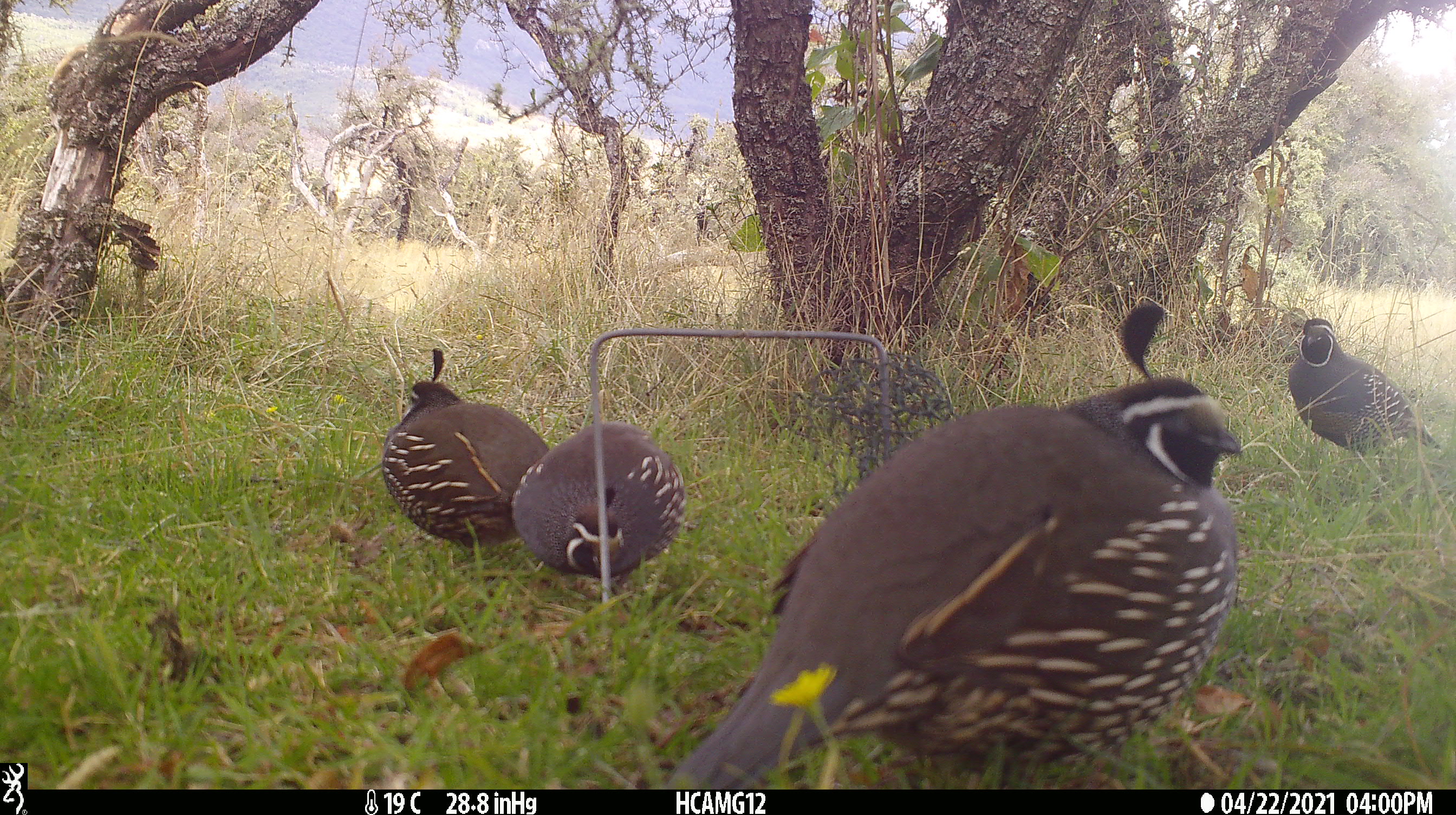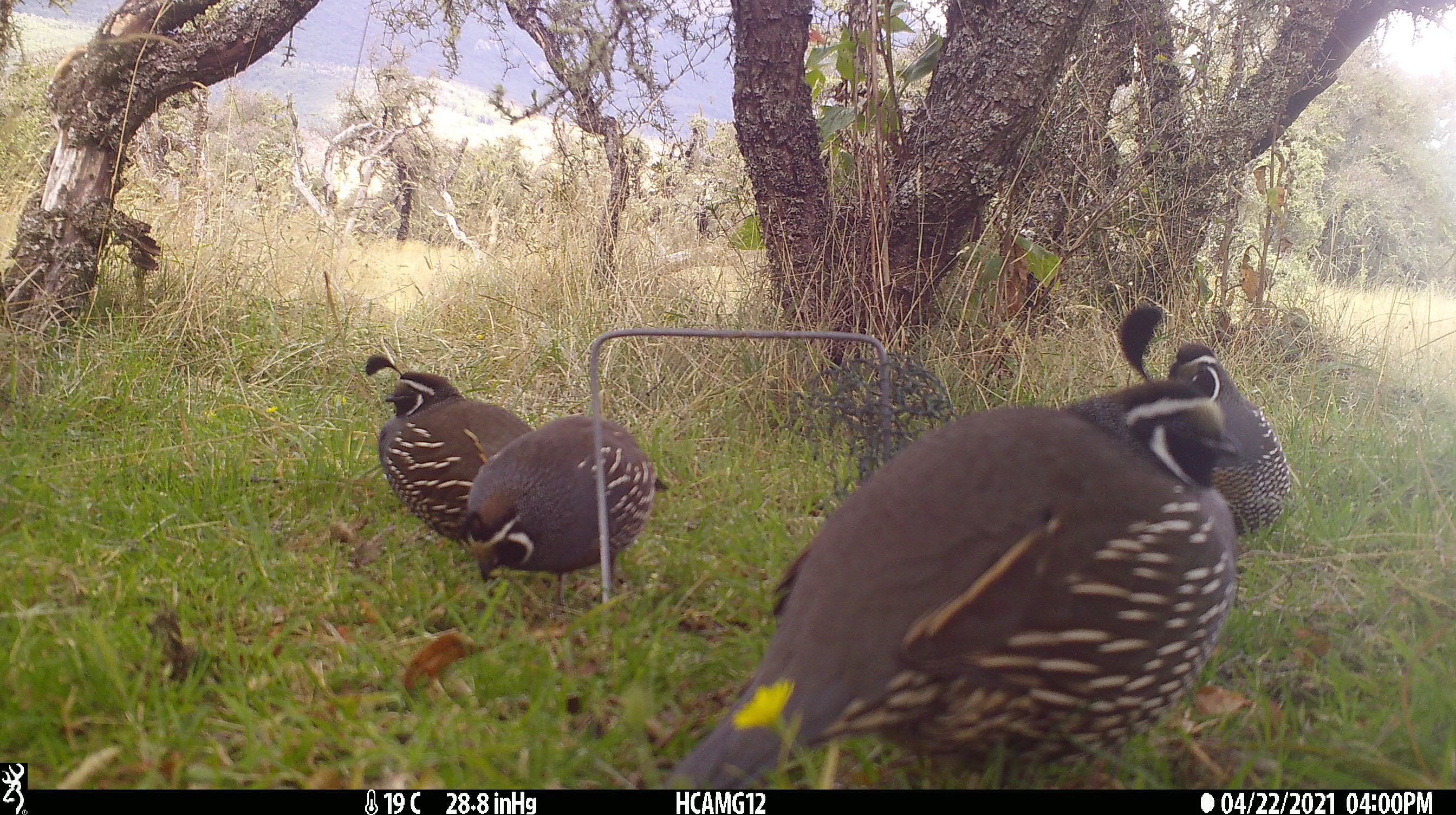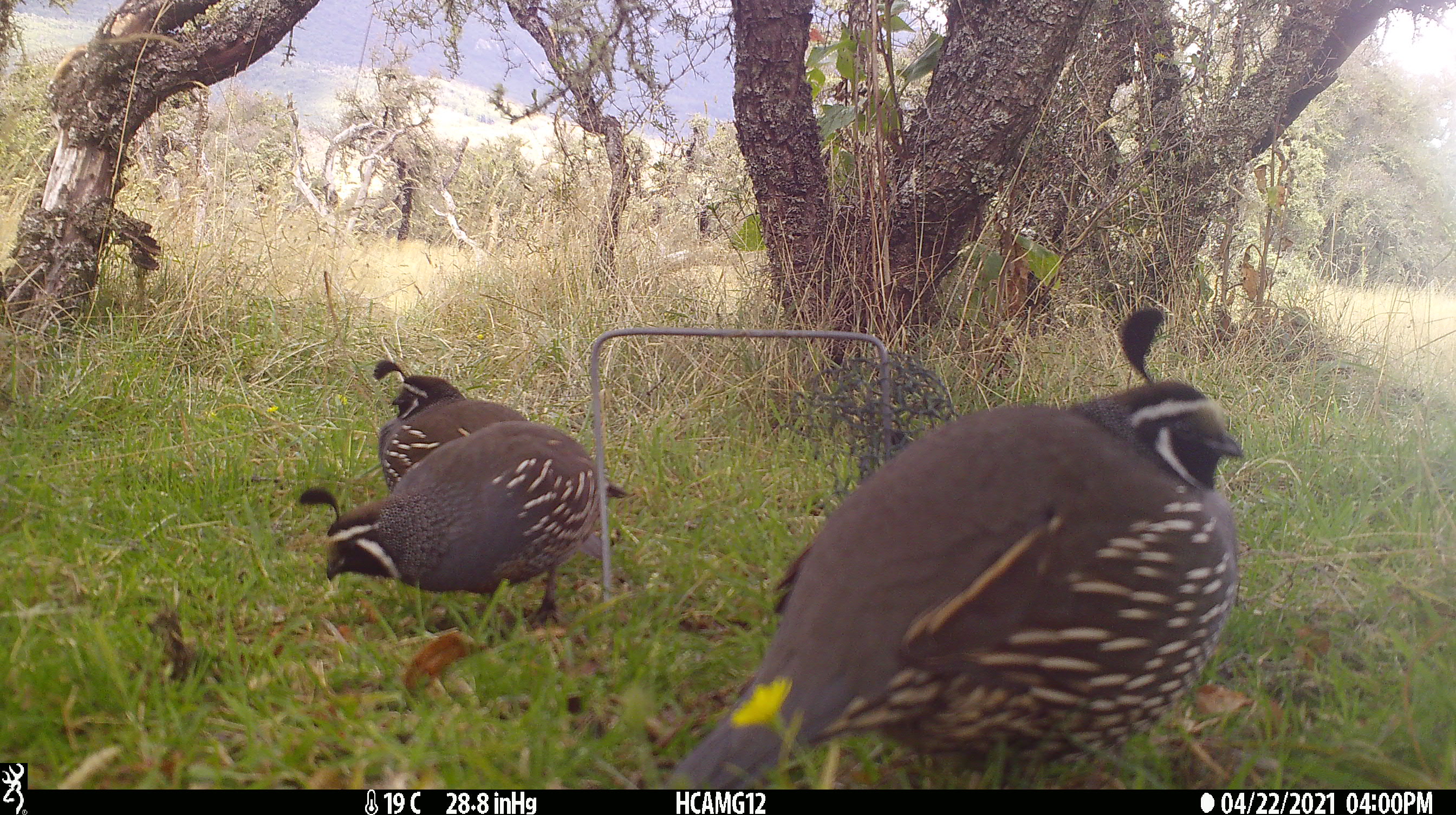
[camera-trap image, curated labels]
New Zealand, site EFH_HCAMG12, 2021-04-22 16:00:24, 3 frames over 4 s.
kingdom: Animalia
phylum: Chordata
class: Aves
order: Galliformes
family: Odontophoridae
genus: Callipepla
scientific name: Callipepla californica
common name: california quail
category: quail california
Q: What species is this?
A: Quail california (california quail) (Callipepla californica).